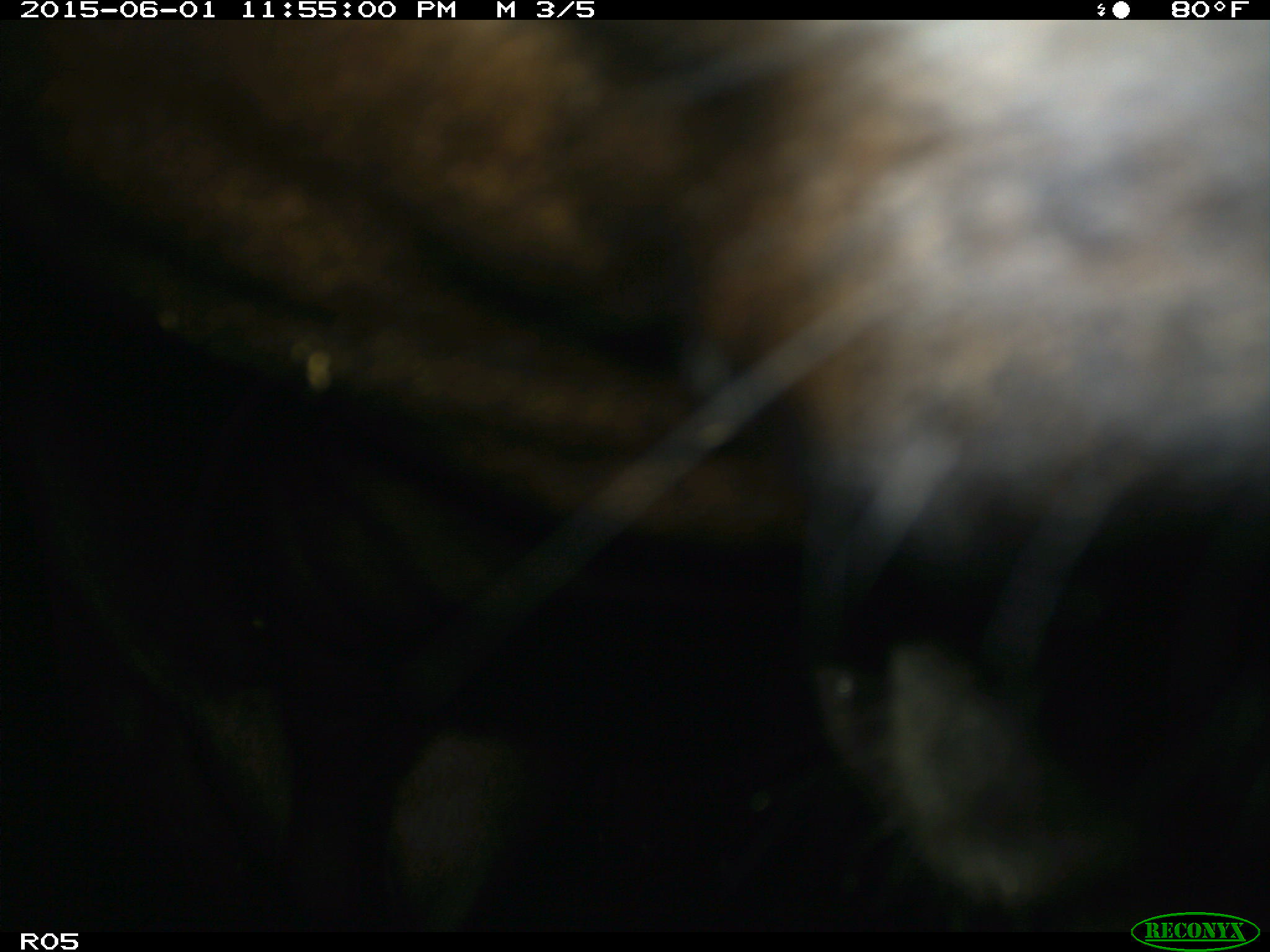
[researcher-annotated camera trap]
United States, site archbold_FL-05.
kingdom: Animalia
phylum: Chordata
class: Mammalia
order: Artiodactyla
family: Bovidae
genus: Bos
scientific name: Bos taurus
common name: domestic cow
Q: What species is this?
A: Bos taurus (domestic cow).